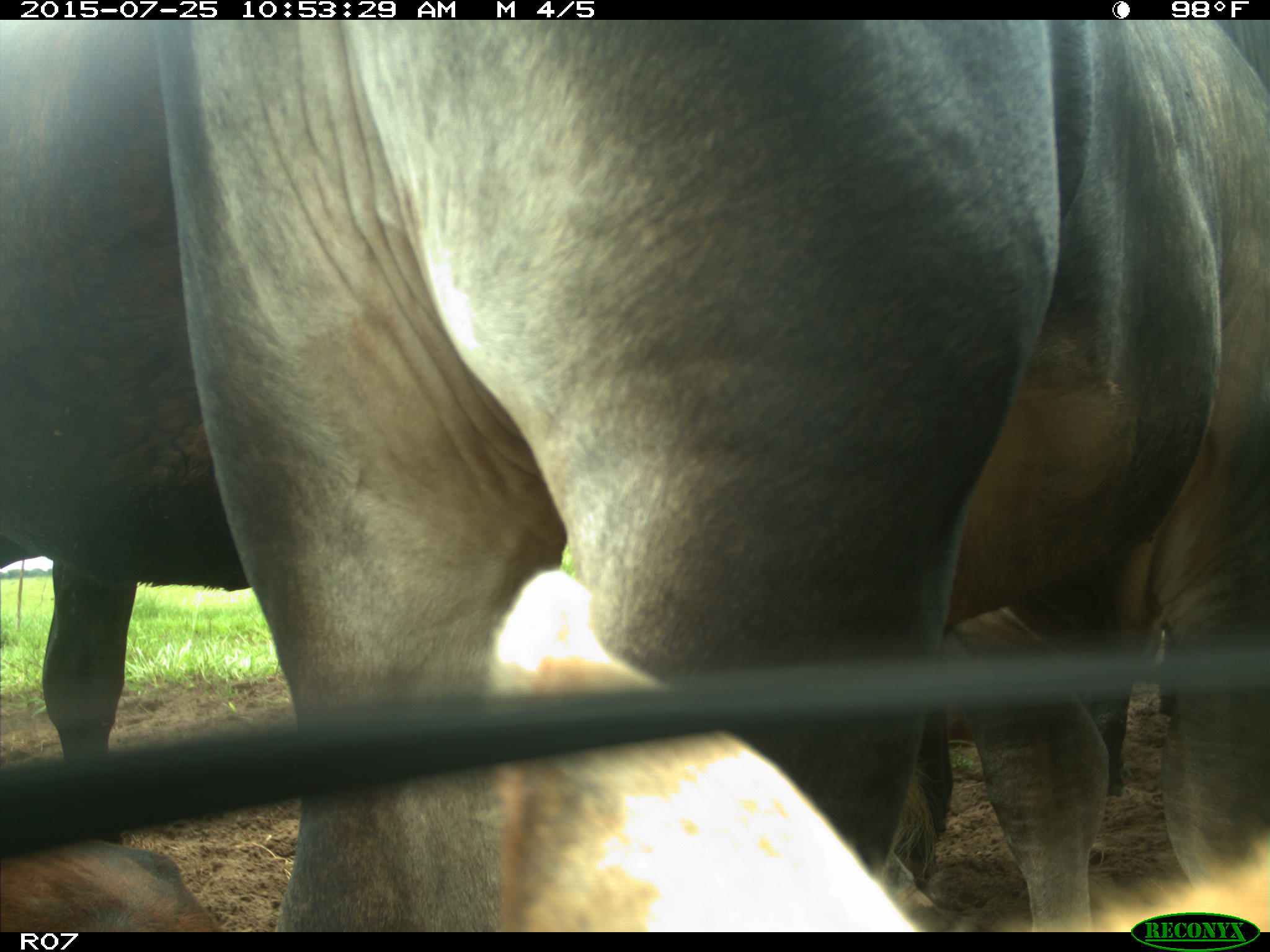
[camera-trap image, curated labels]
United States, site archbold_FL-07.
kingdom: Animalia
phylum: Chordata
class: Mammalia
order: Artiodactyla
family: Bovidae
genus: Bos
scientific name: Bos taurus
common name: domestic cow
Bos taurus (domestic cow).